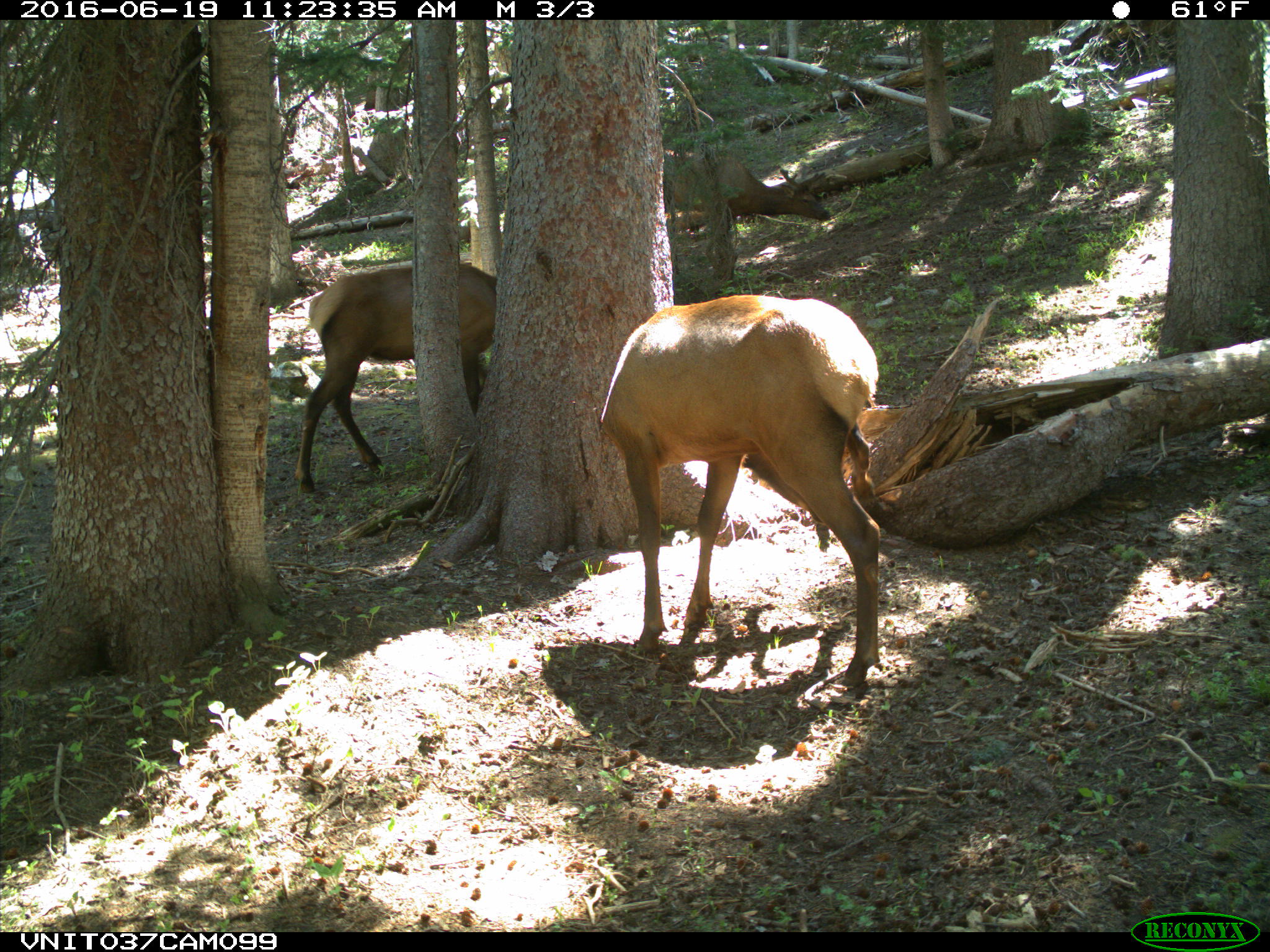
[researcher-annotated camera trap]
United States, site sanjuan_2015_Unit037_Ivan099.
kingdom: Animalia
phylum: Chordata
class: Mammalia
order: Artiodactyla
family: Cervidae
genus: Cervus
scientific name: Cervus elaphus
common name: red deer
Cervus elaphus (red deer).